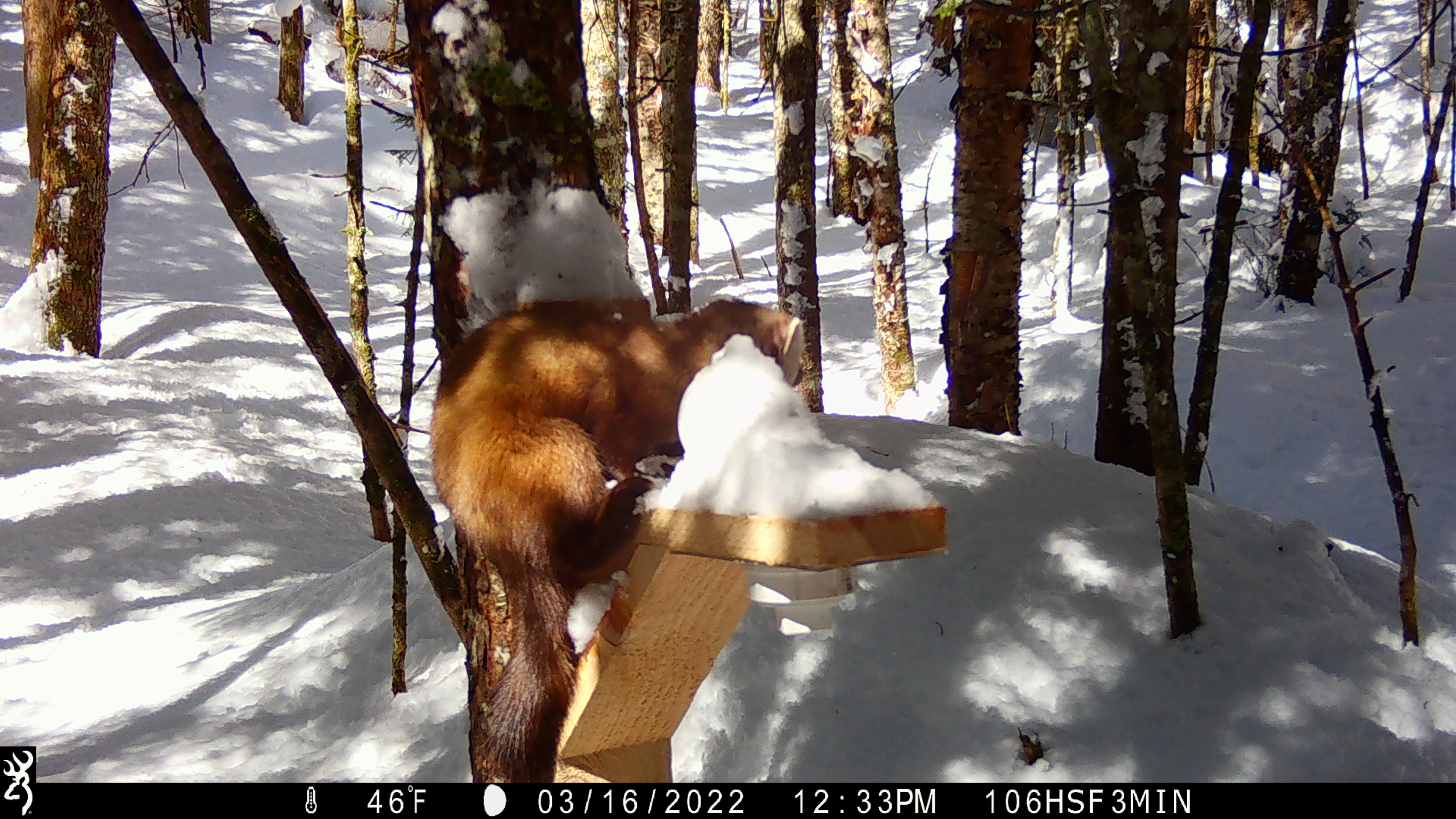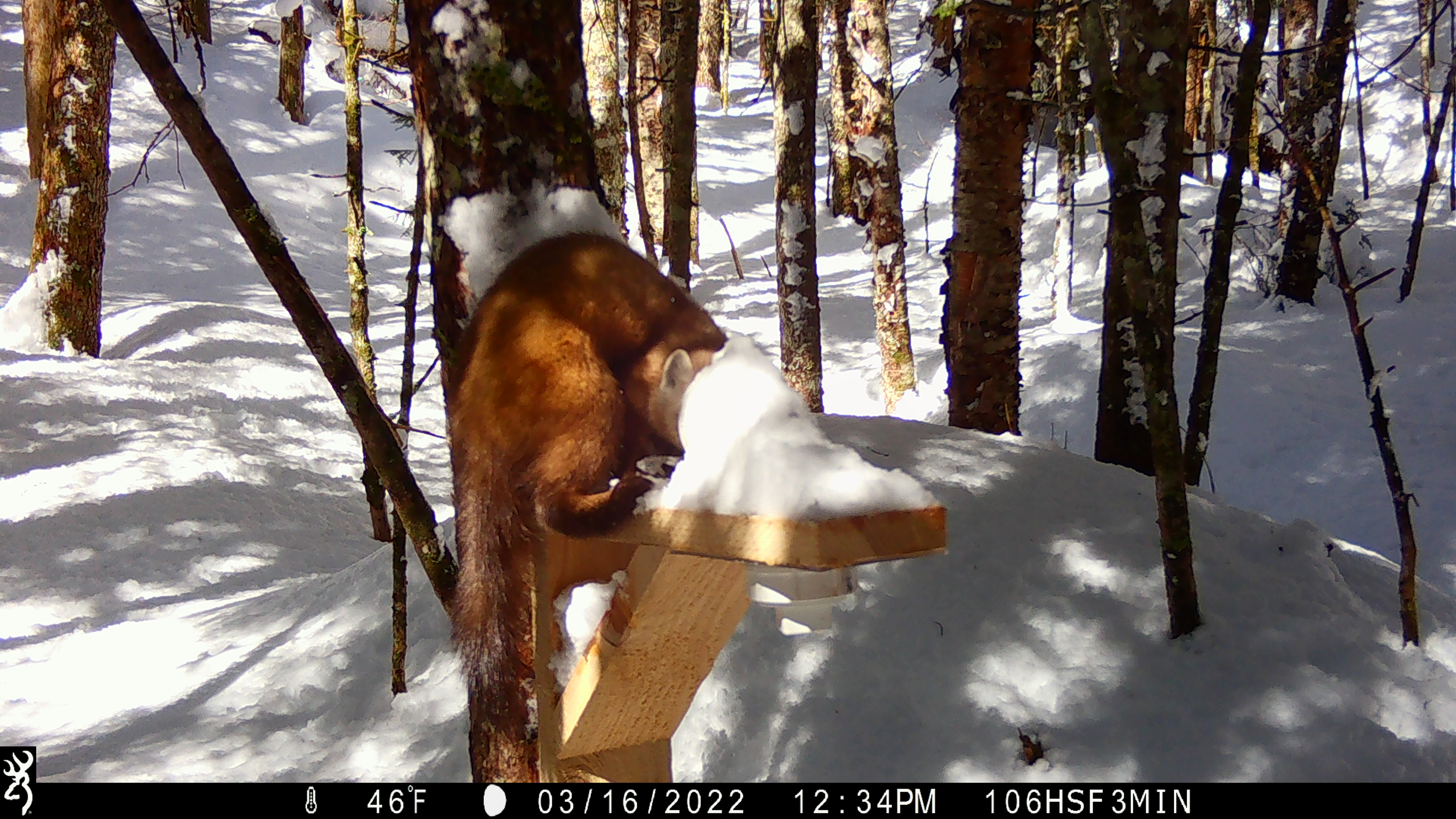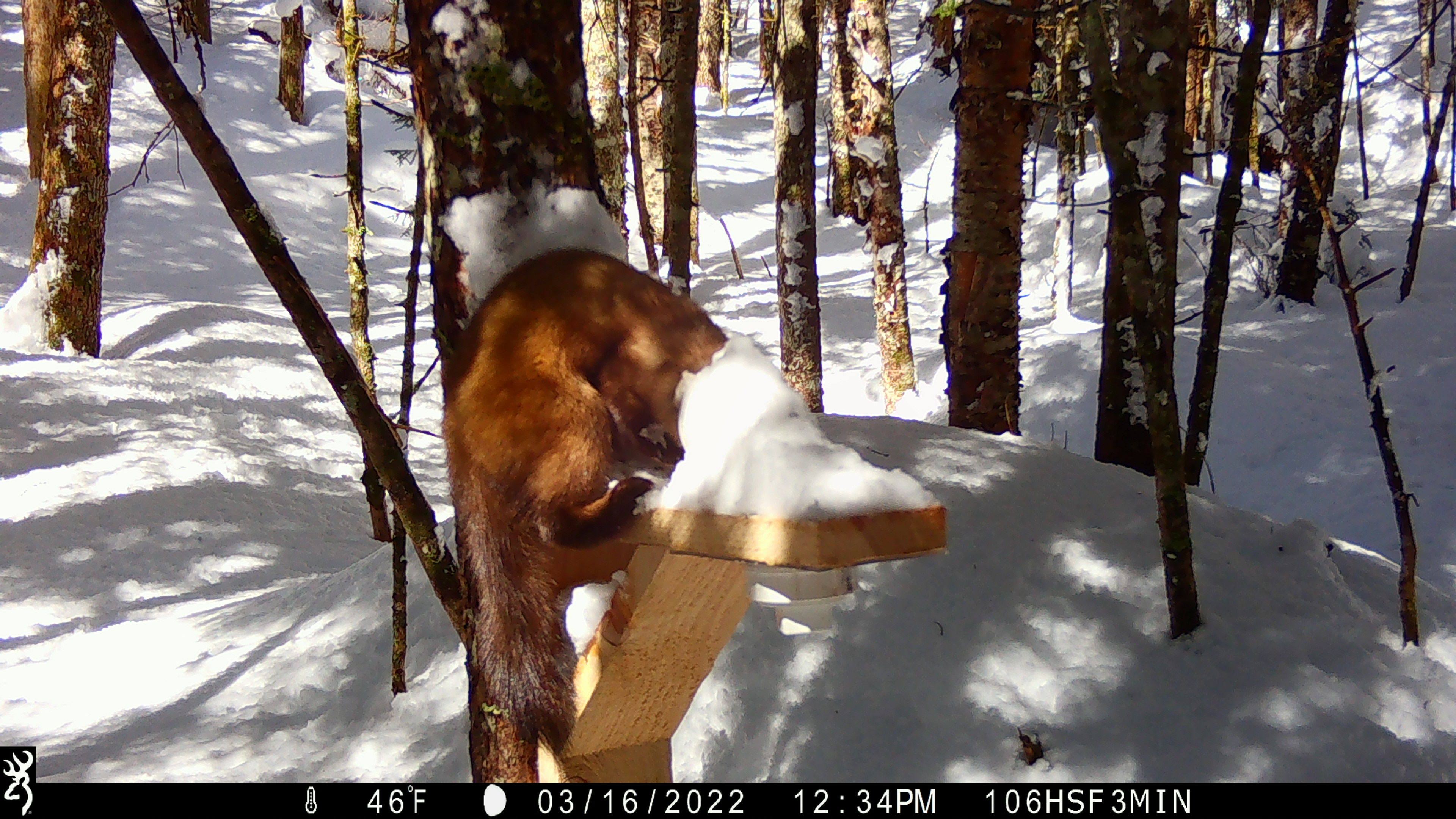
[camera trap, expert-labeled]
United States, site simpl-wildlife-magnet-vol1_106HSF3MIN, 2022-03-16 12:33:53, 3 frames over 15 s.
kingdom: Animalia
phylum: Chordata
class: Mammalia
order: Carnivora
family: Mustelidae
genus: Martes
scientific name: Martes americana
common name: american marten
American marten (Martes americana).